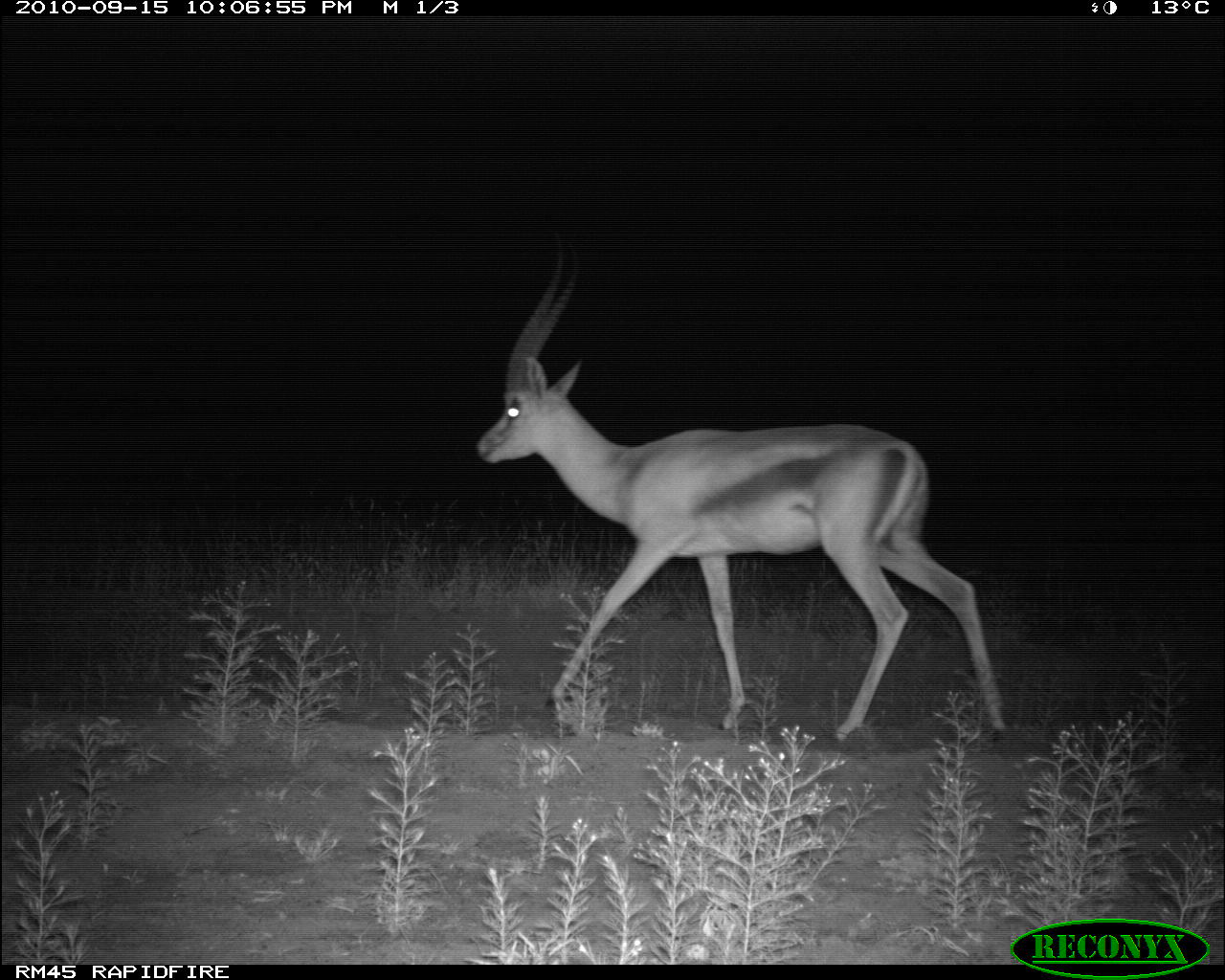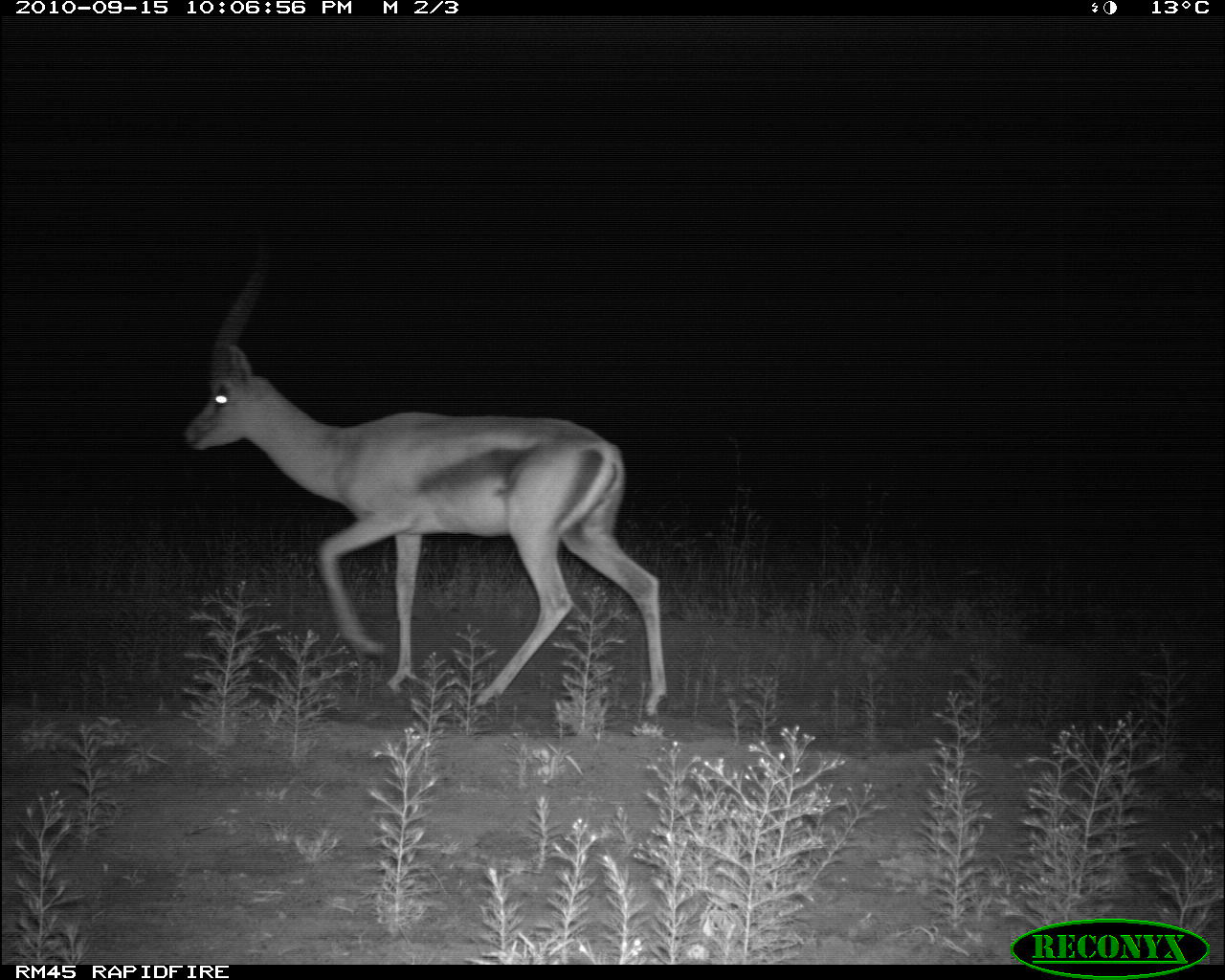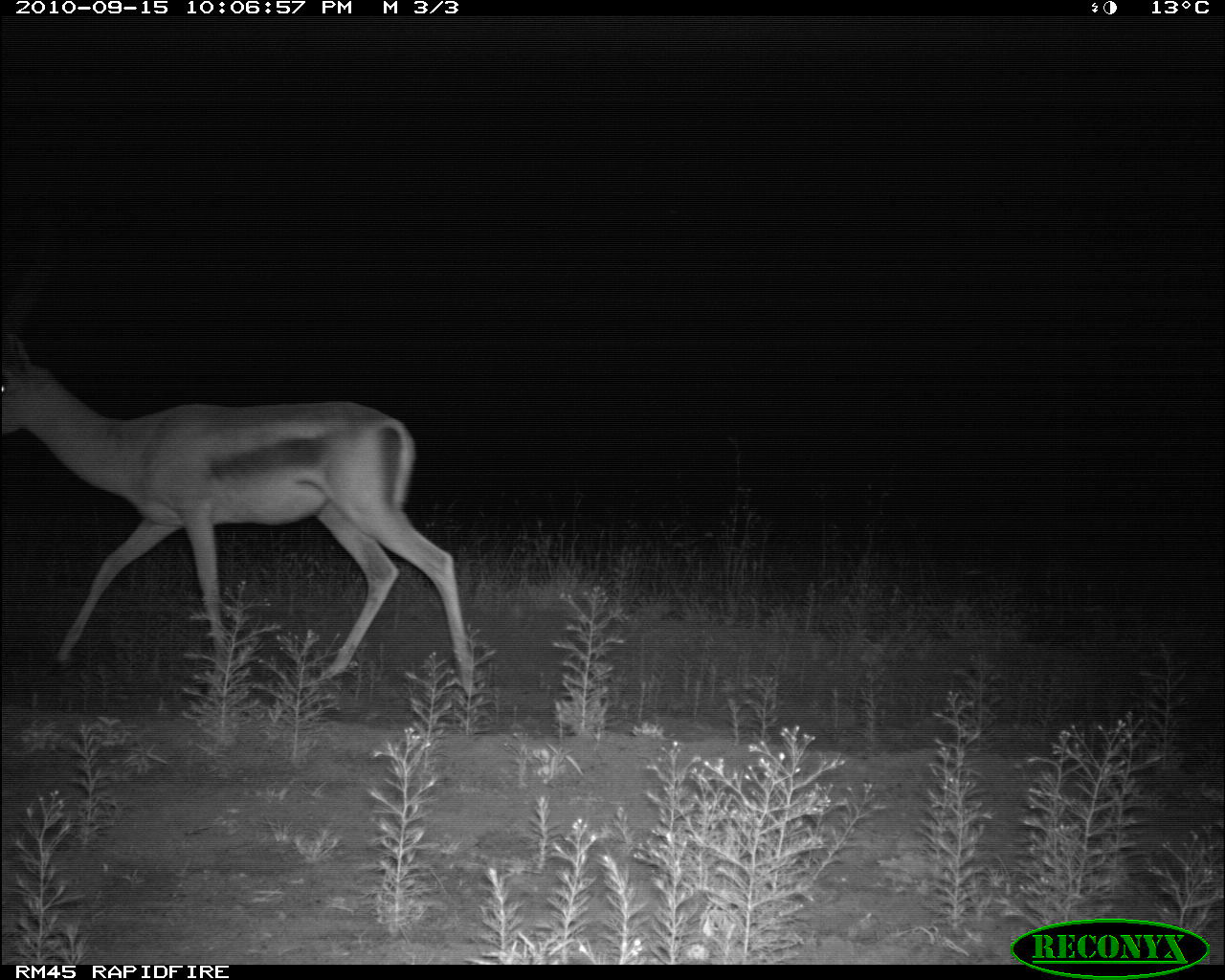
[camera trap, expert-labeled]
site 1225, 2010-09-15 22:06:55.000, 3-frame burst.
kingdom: Animalia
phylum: Chordata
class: Mammalia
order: Artiodactyla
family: Bovidae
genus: Nanger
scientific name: Nanger granti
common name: grant's gazelle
Nanger granti (grant's gazelle), count 1.